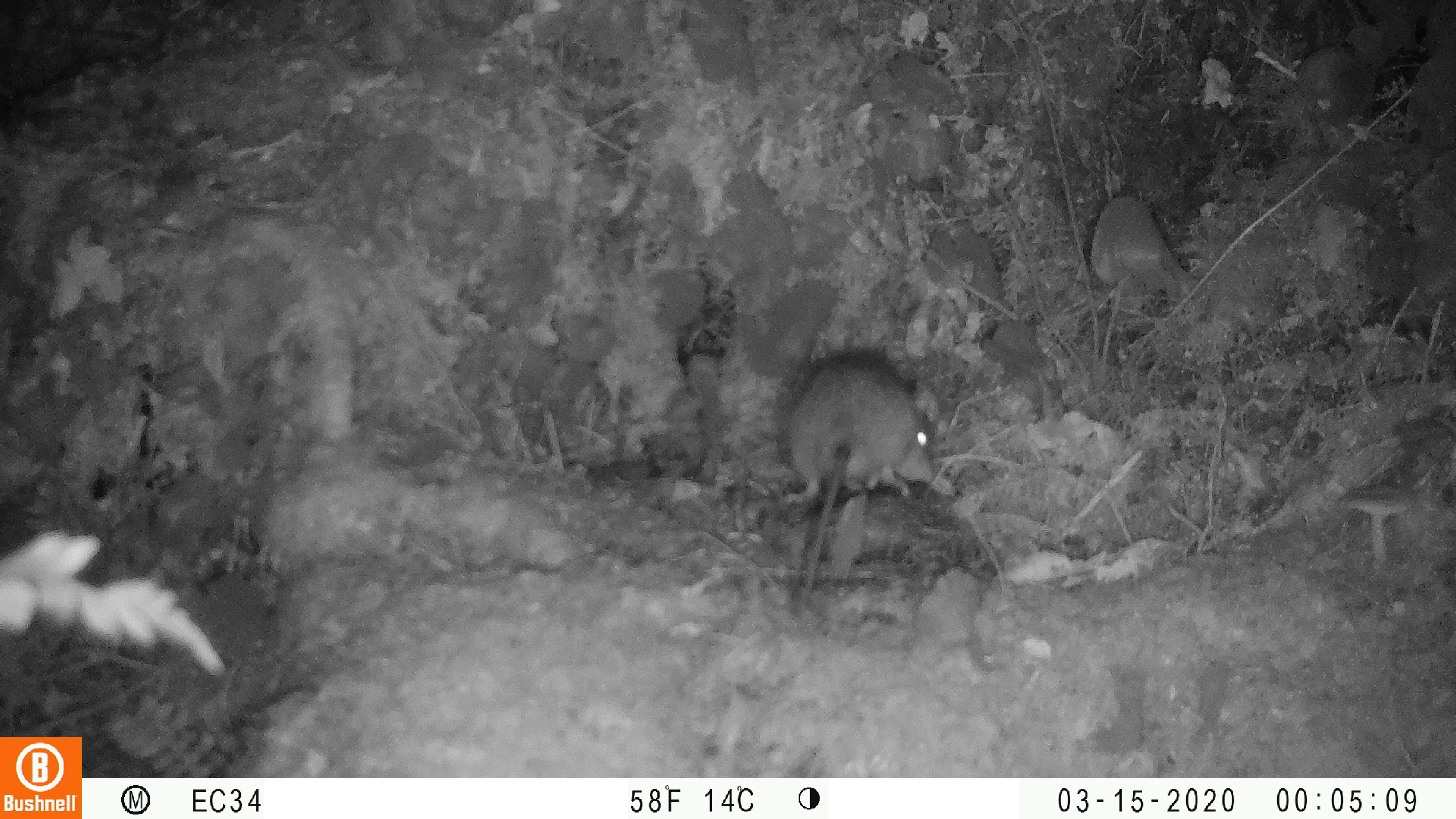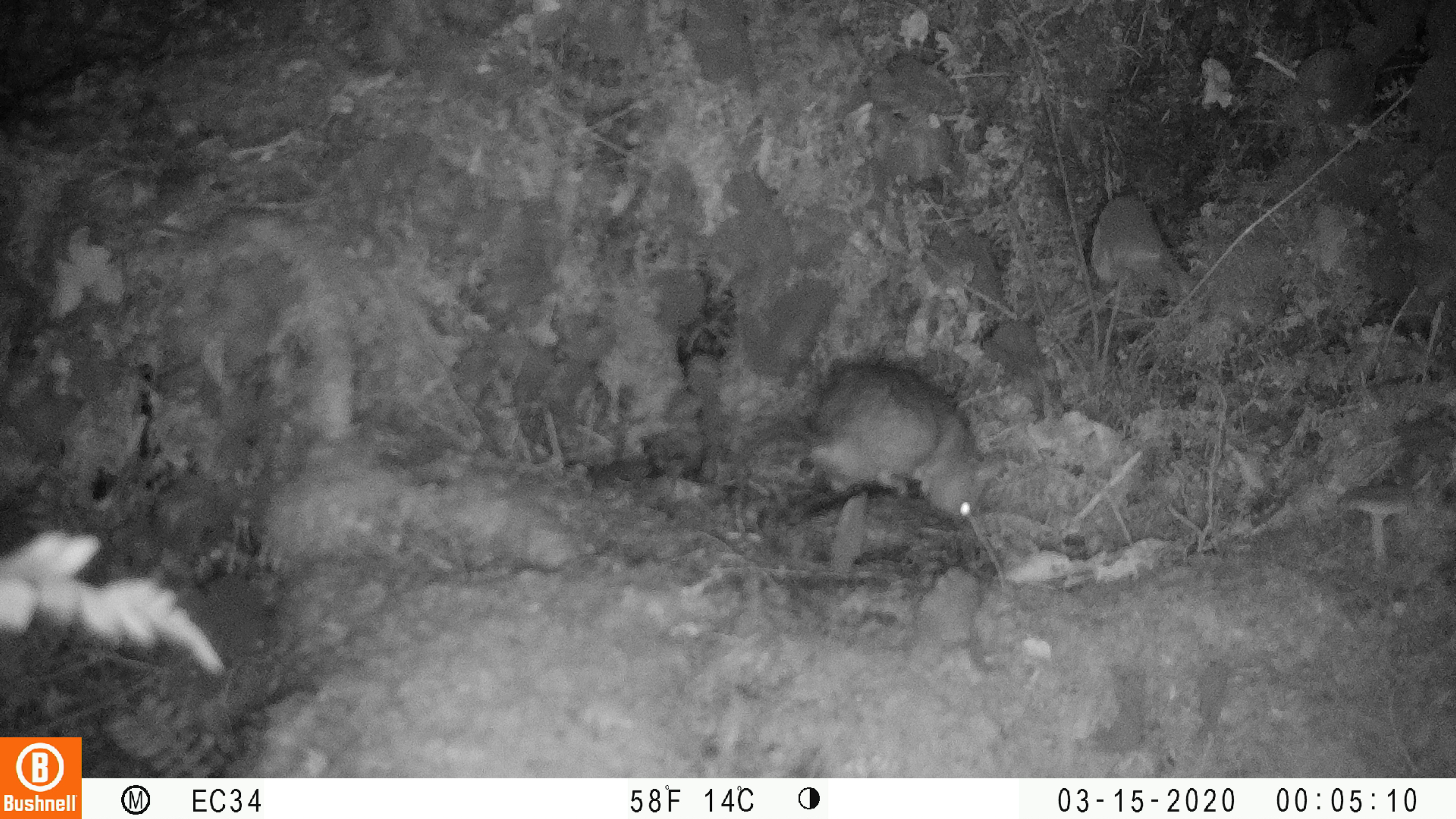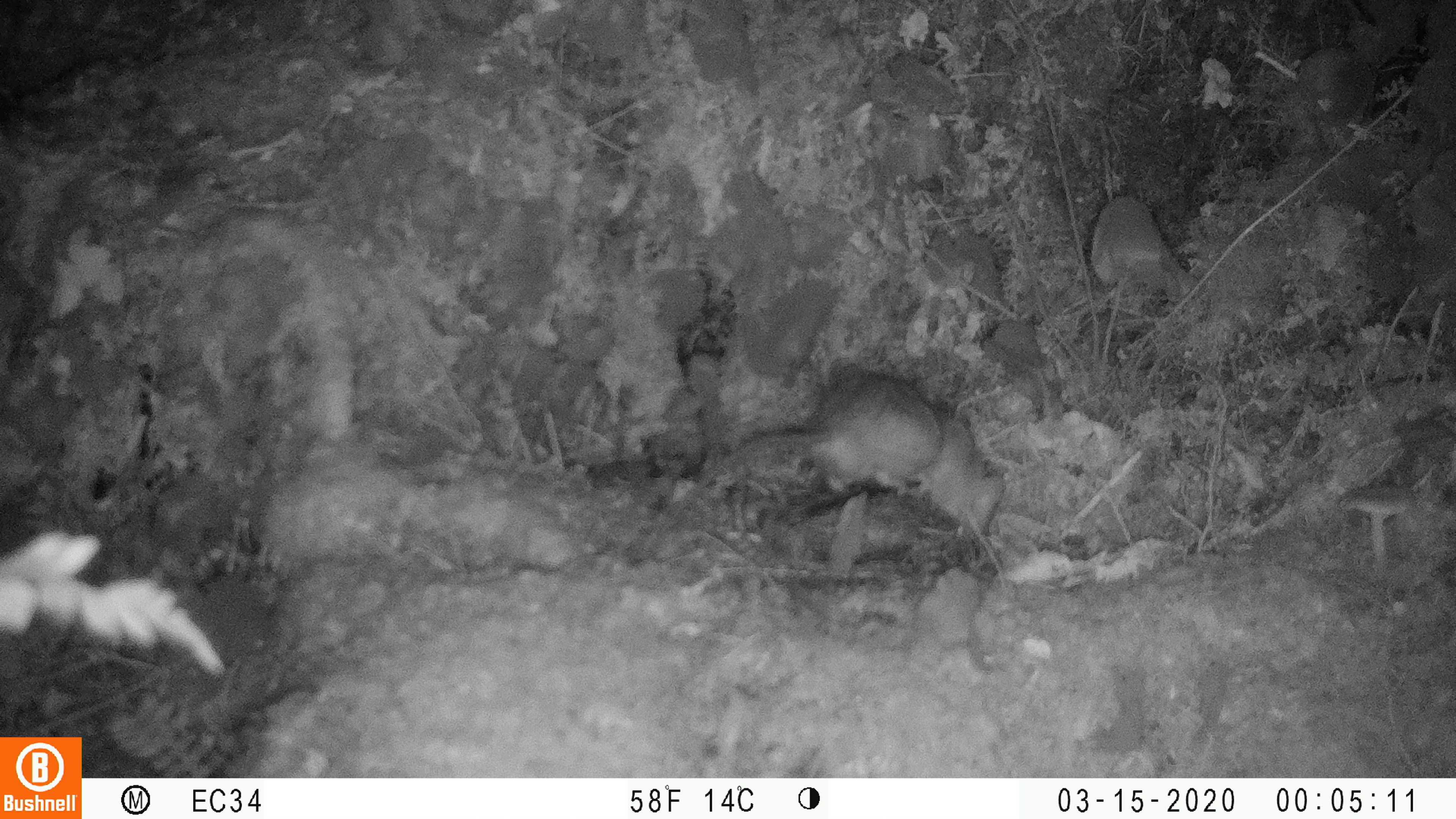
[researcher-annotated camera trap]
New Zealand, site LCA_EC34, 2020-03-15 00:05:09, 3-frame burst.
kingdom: Animalia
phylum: Chordata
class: Mammalia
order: Rodentia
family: Muridae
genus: Rattus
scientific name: Rattus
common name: rat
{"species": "rat (Rattus)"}